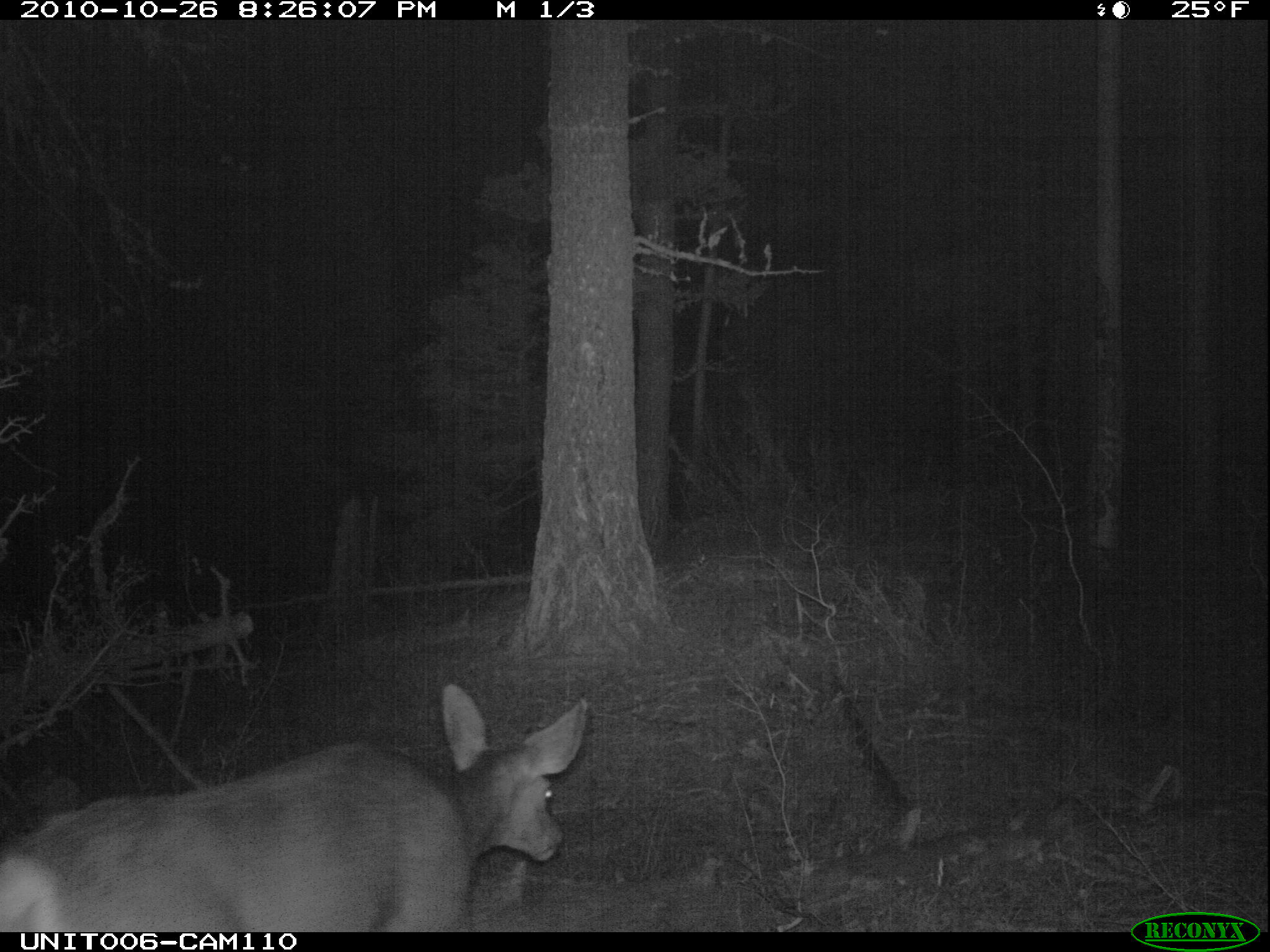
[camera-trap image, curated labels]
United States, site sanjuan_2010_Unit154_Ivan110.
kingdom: Animalia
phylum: Chordata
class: Mammalia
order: Artiodactyla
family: Cervidae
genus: Odocoileus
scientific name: Odocoileus hemionus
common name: mule deer